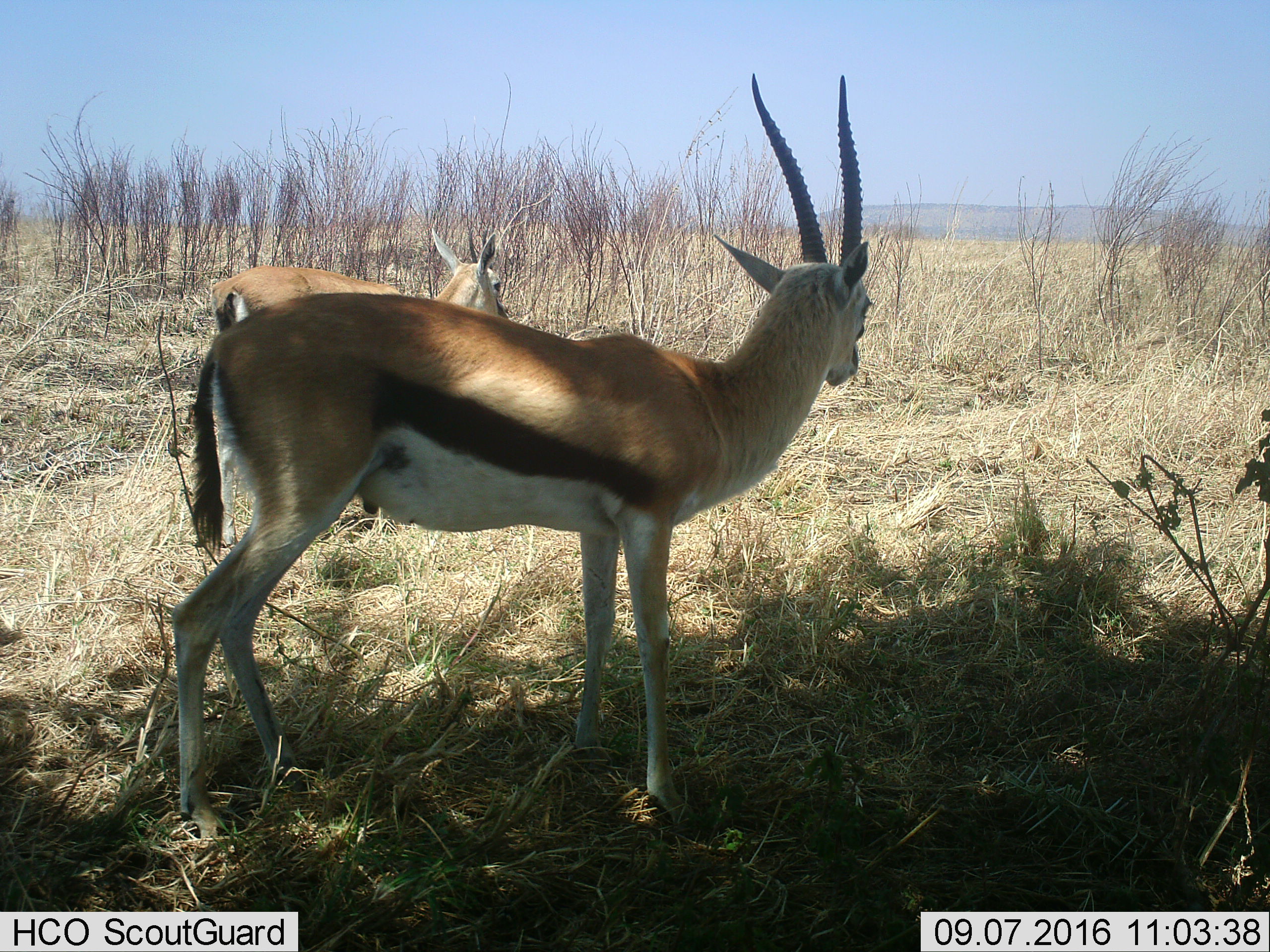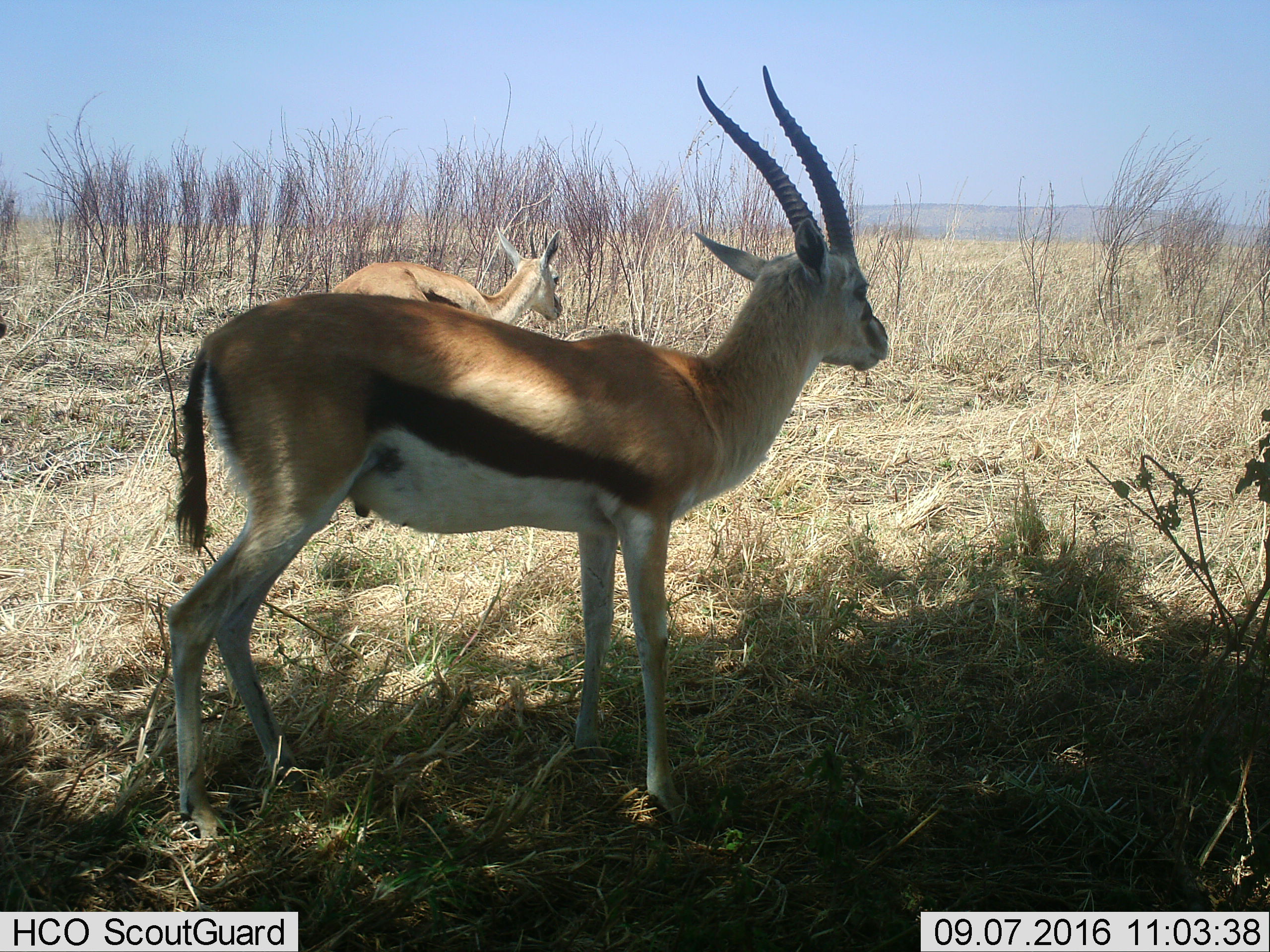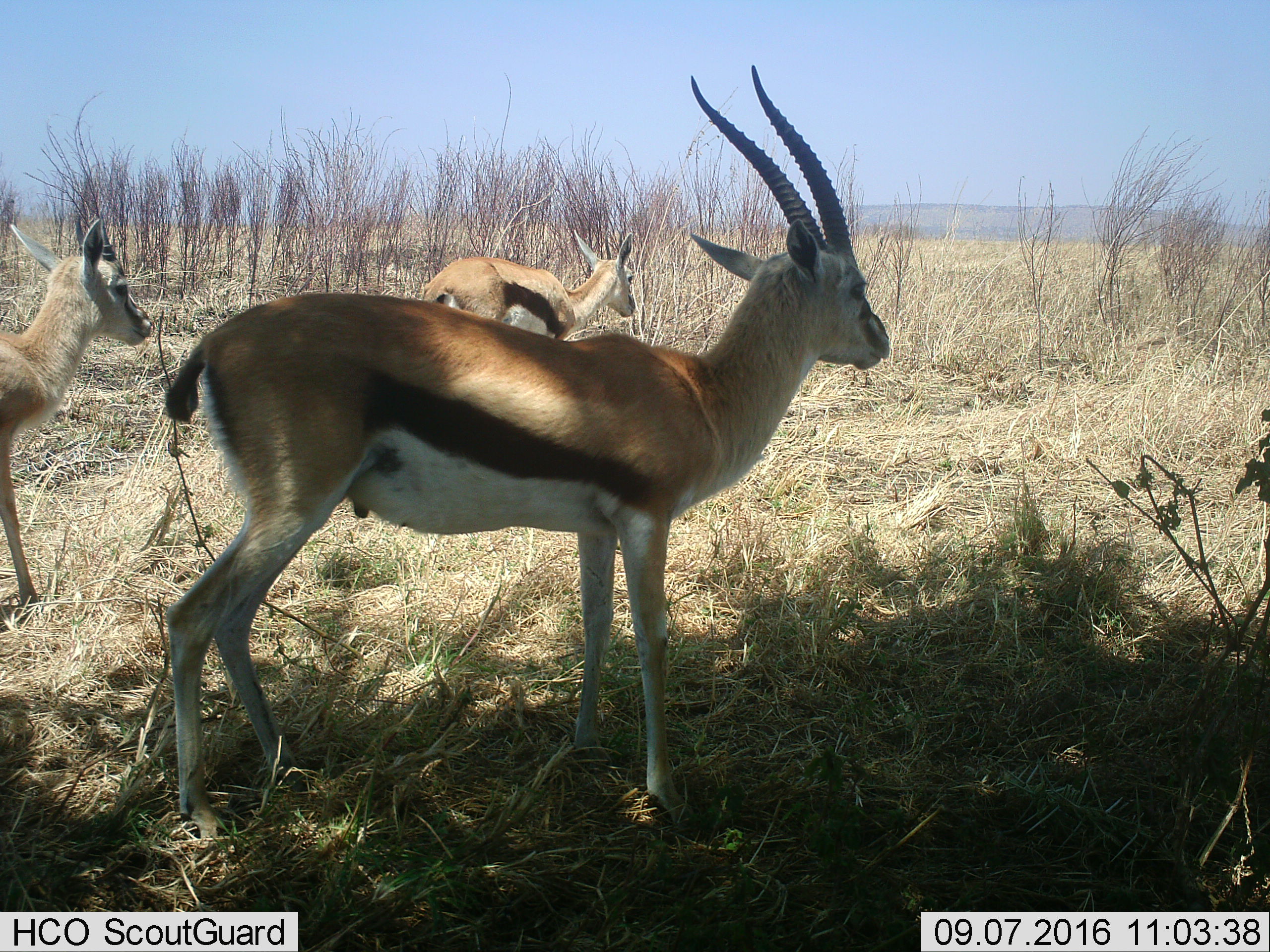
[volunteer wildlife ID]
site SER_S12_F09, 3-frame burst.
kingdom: Animalia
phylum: Chordata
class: Mammalia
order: Artiodactyla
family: Bovidae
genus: Eudorcas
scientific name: Eudorcas thomsonii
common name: thomson's gazelle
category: gazellethomsons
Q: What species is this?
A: Gazellethomsons (thomson's gazelle) (Eudorcas thomsonii).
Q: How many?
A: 3.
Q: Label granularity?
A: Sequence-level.